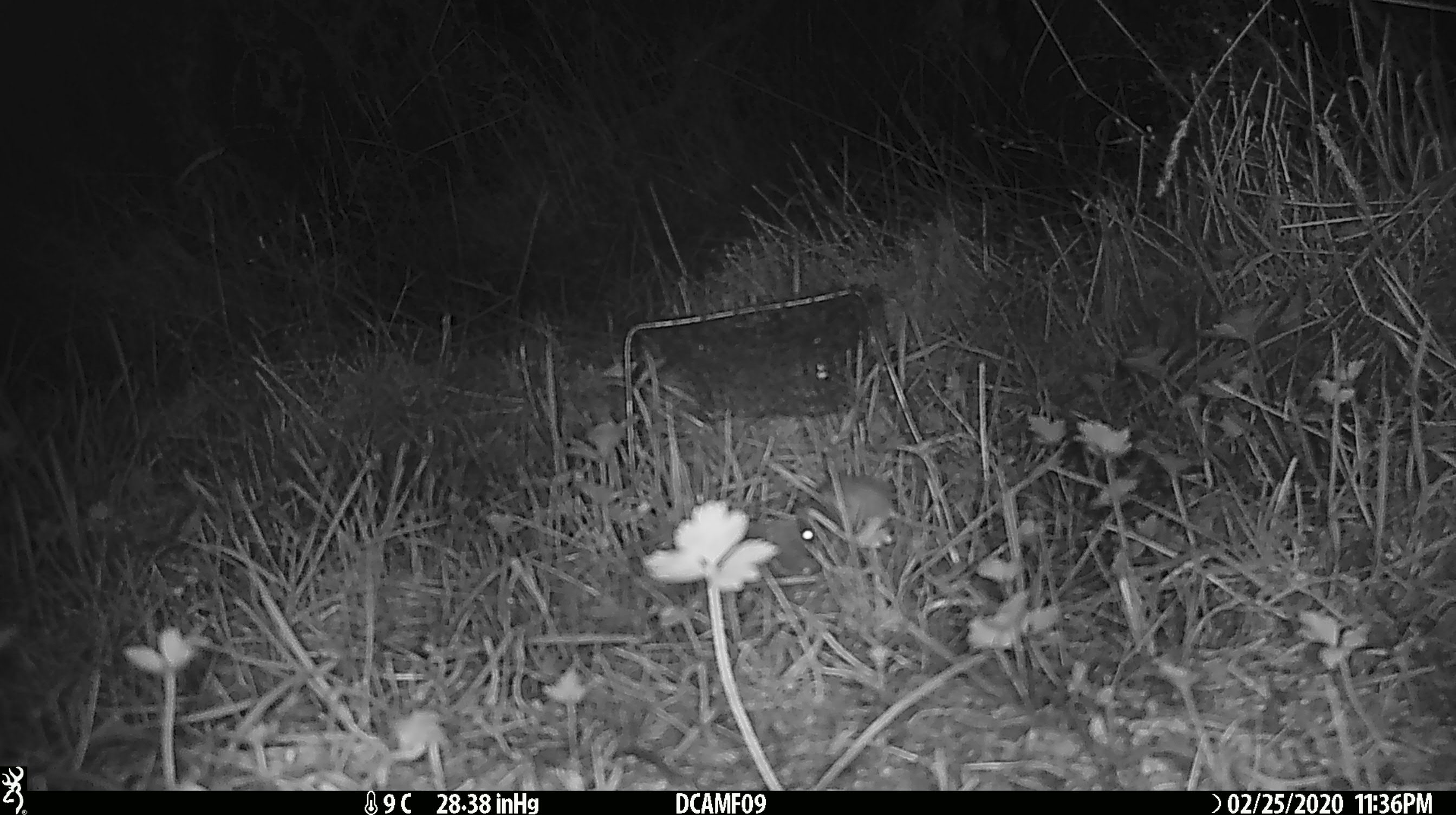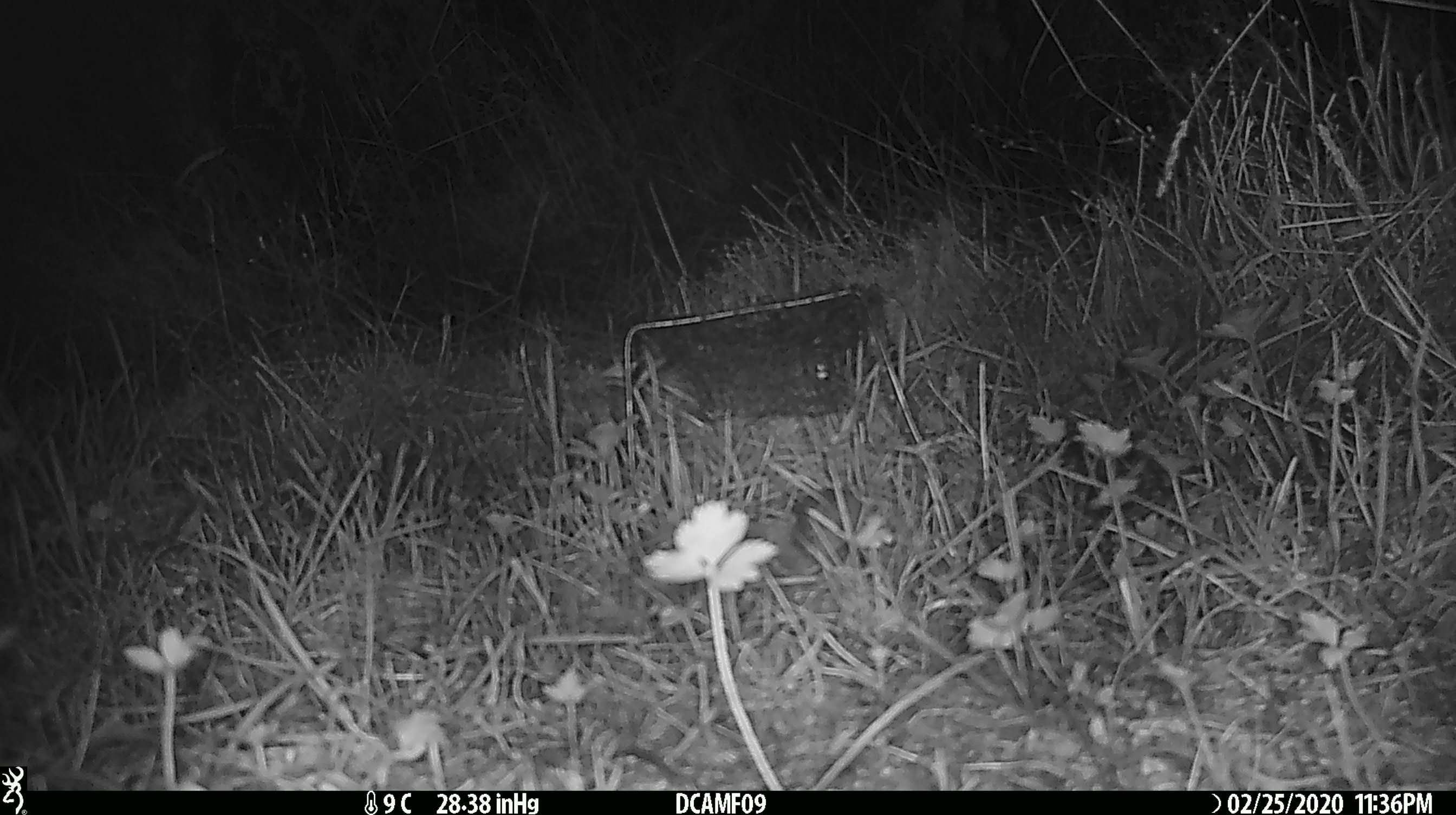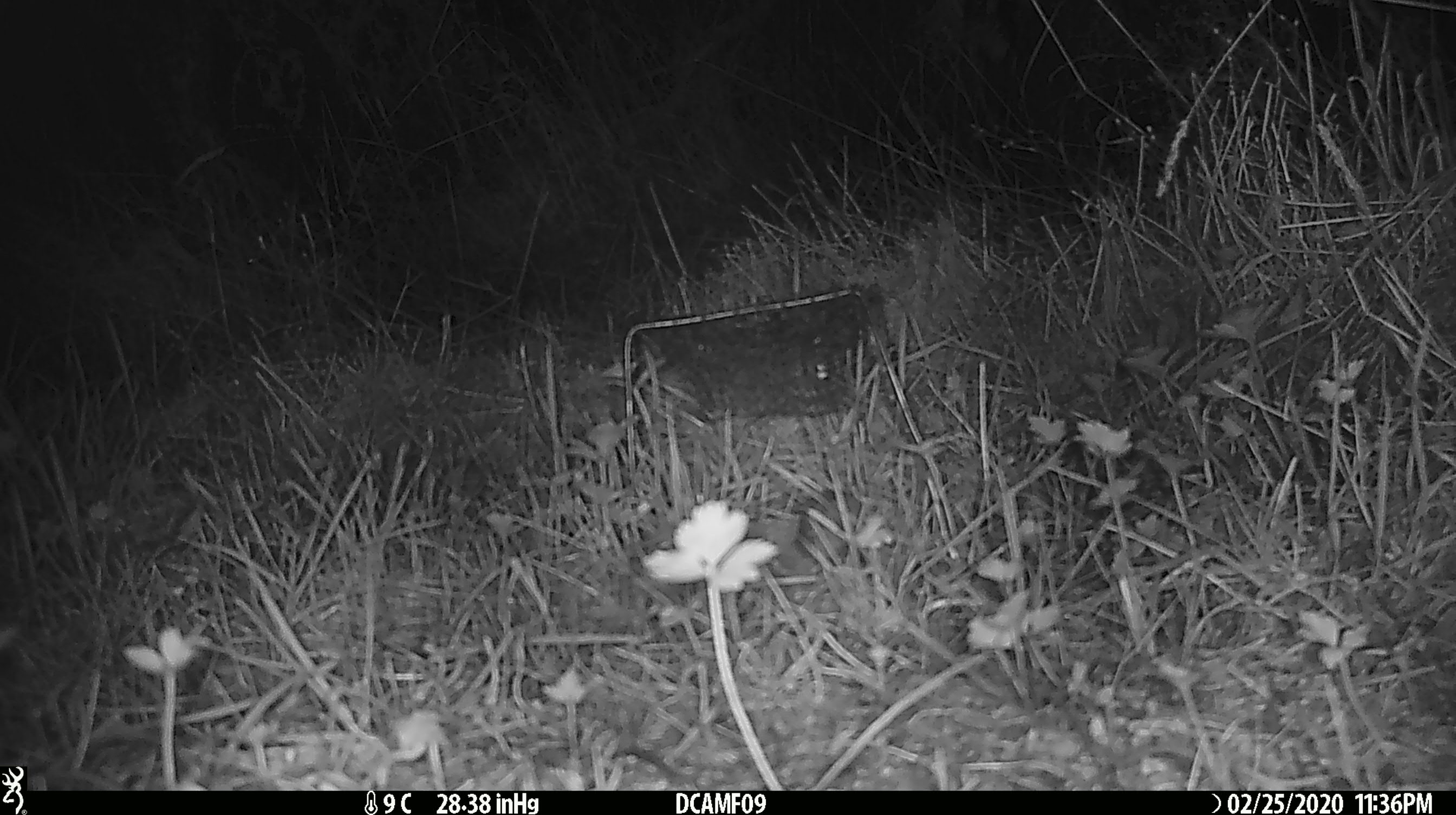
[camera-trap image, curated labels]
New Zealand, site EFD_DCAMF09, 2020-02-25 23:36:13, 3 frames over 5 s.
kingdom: Animalia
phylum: Chordata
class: Mammalia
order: Rodentia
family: Muridae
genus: Mus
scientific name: Mus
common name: mouse